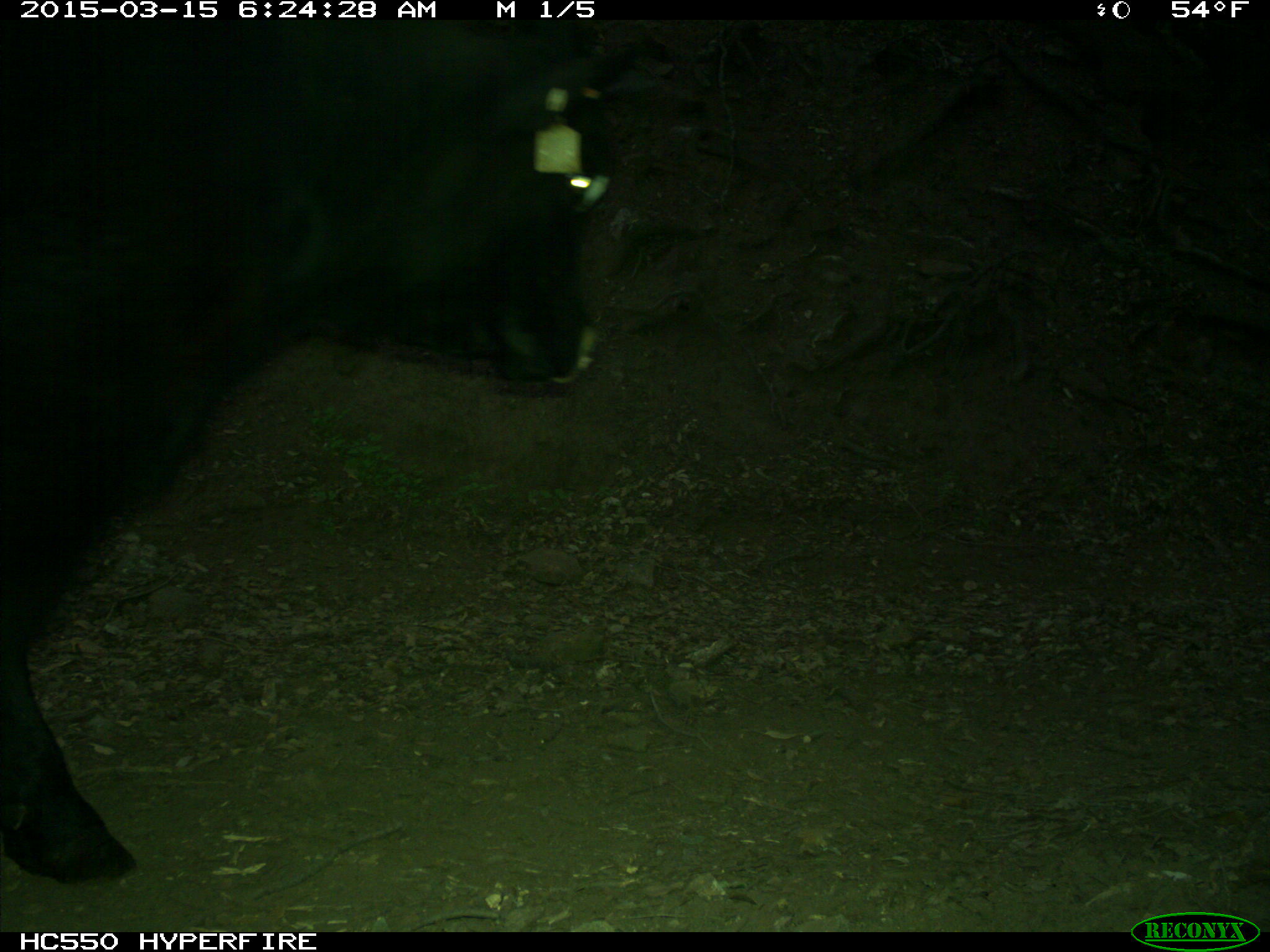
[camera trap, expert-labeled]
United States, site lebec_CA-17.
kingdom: Animalia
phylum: Chordata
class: Mammalia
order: Artiodactyla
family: Bovidae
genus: Bos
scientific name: Bos taurus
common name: domestic cow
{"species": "Bos taurus (domestic cow)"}